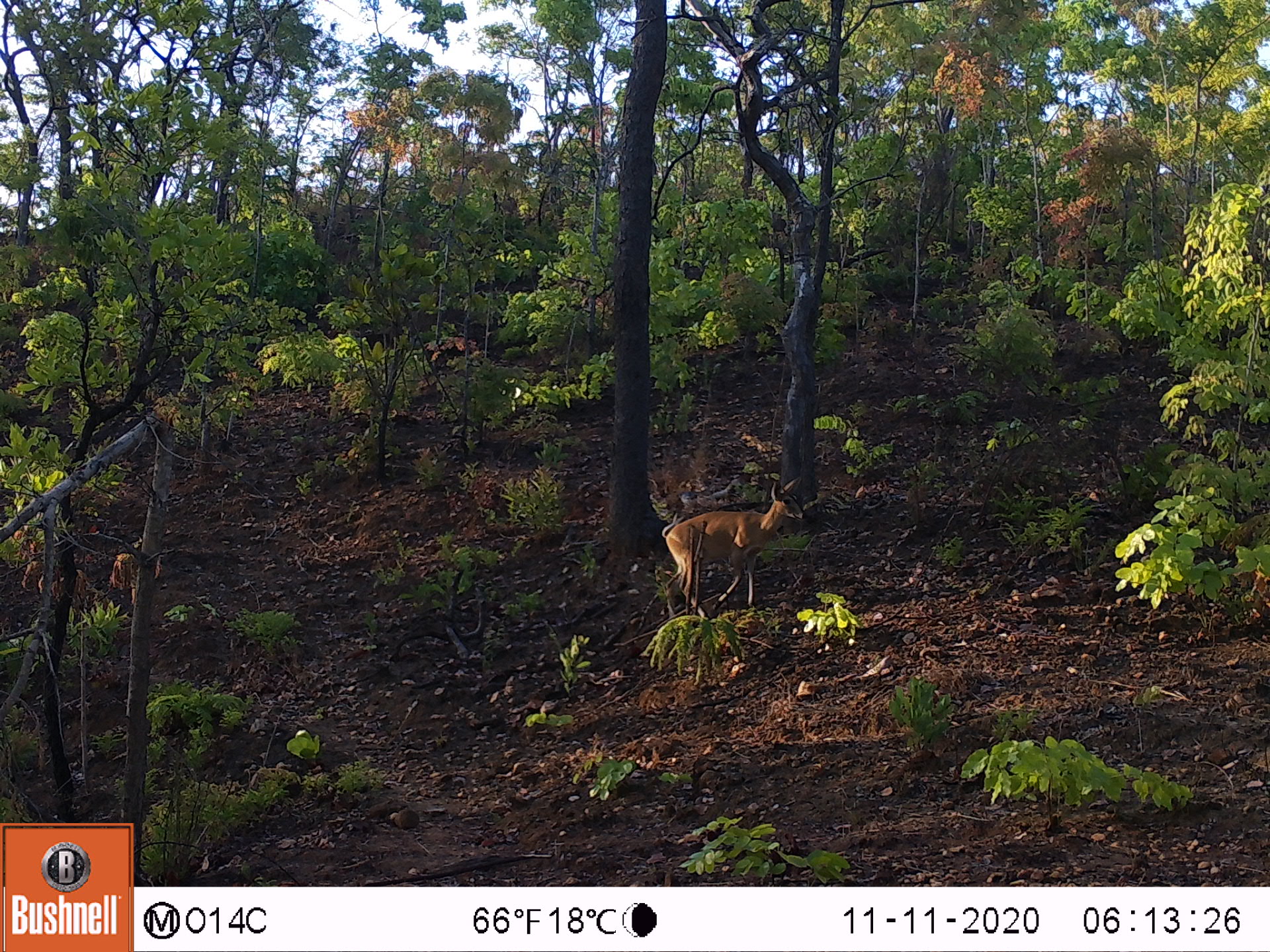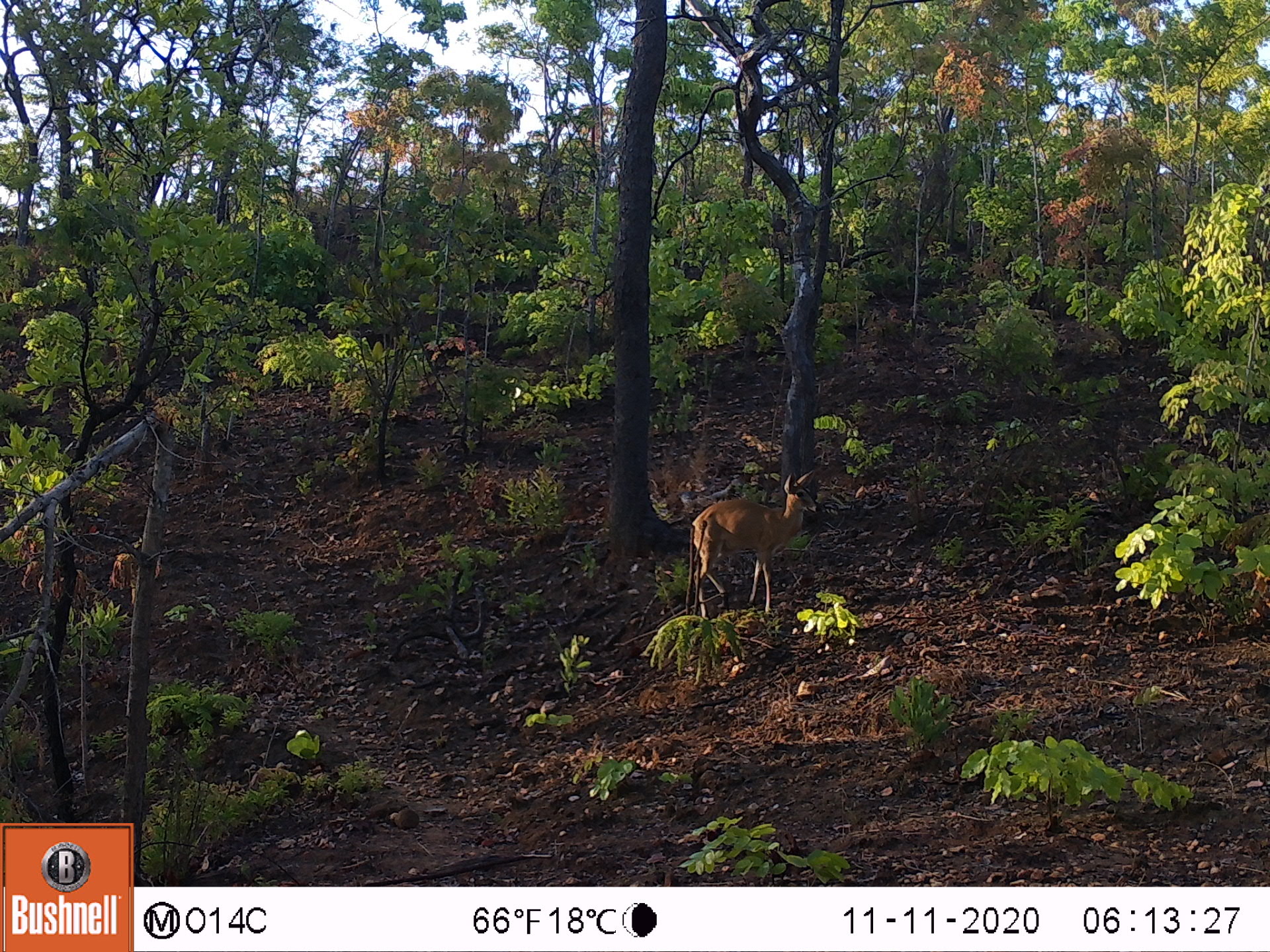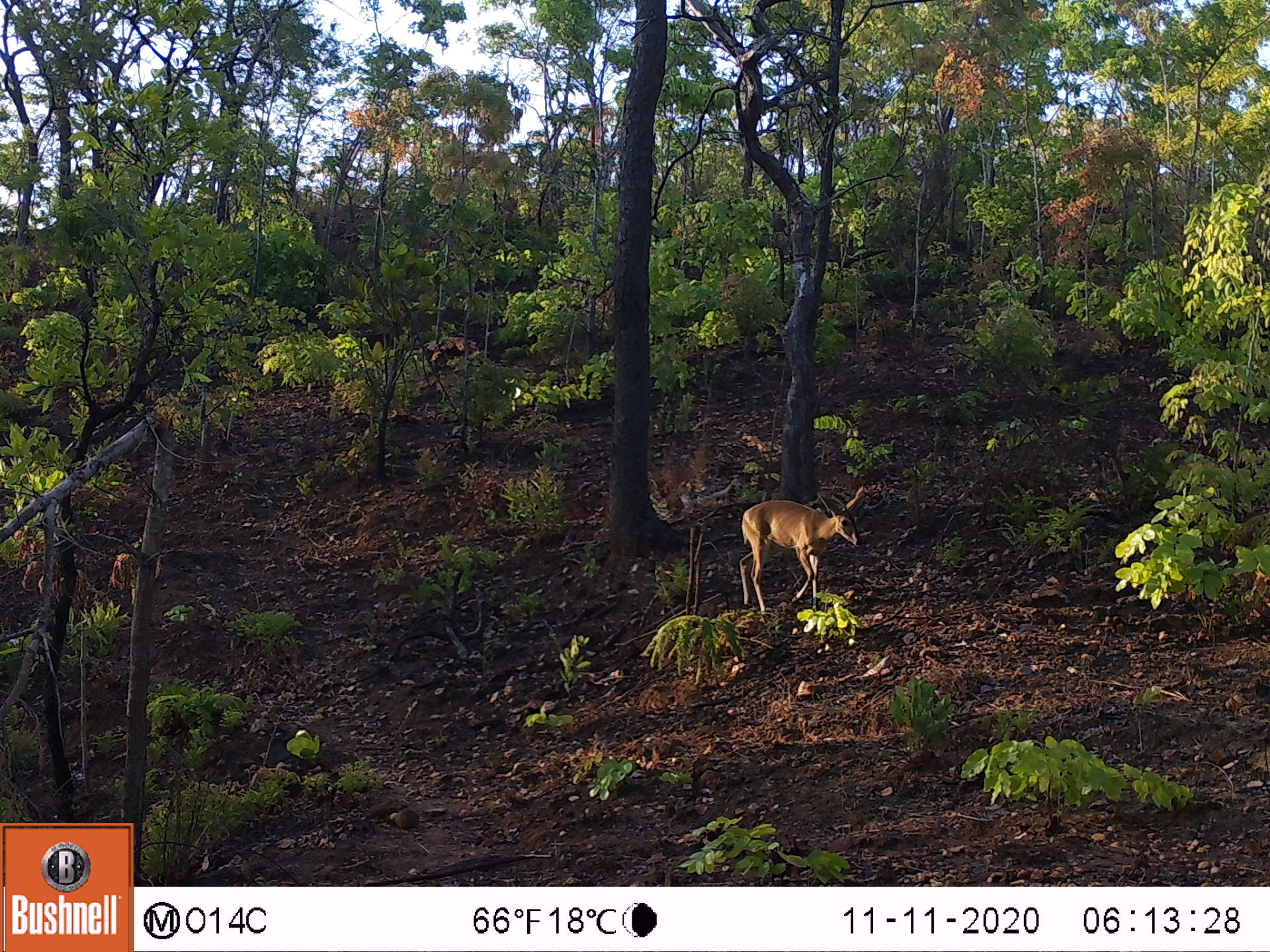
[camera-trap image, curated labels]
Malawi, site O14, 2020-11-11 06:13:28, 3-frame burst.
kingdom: Animalia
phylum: Chordata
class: Mammalia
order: Artiodactyla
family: Bovidae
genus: Sylvicapra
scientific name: Sylvicapra grimmia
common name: common duiker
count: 1